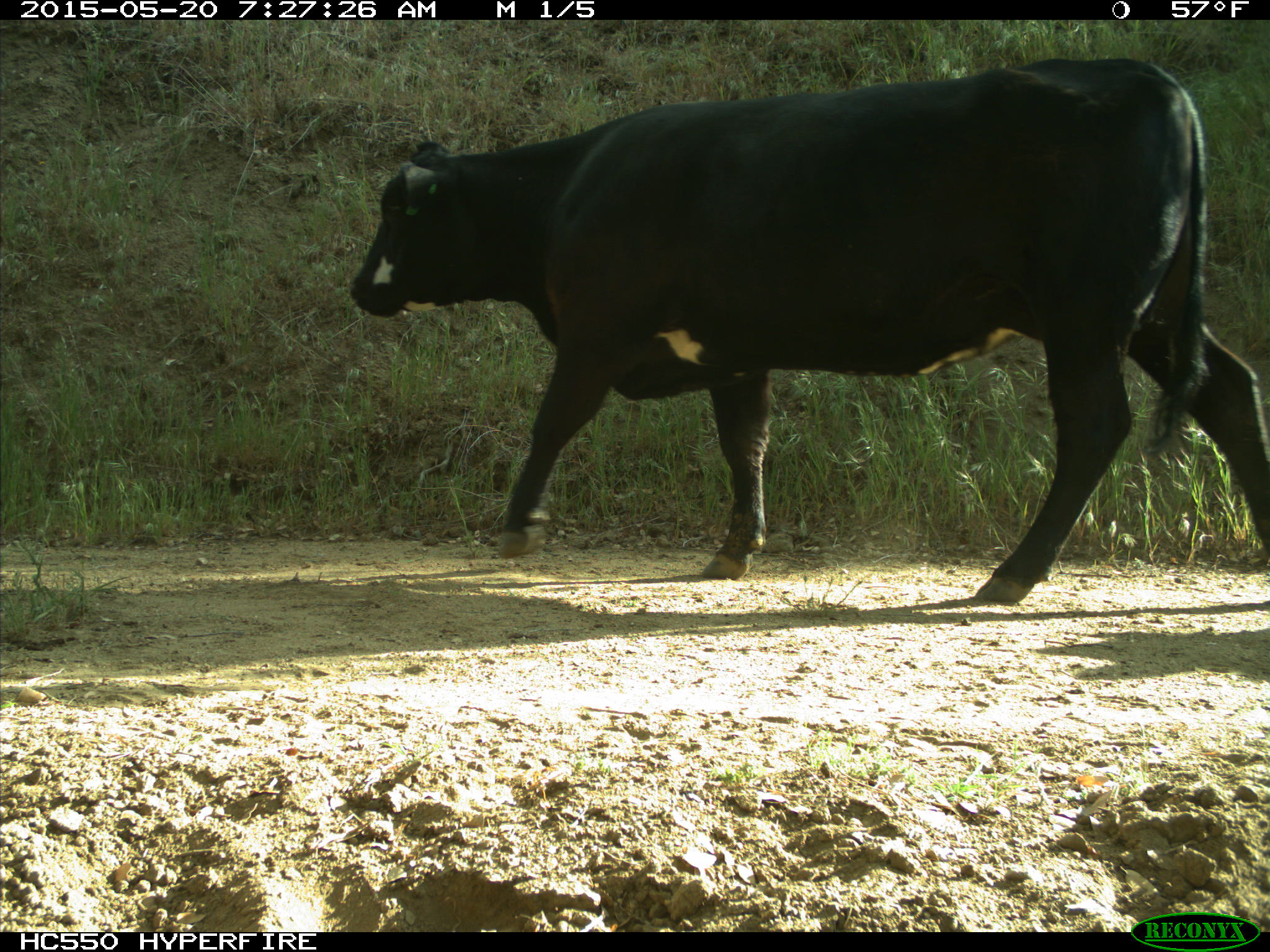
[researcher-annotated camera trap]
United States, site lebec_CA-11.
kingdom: Animalia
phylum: Chordata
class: Mammalia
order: Artiodactyla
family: Bovidae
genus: Bos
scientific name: Bos taurus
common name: domestic cow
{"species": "Bos taurus (domestic cow)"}